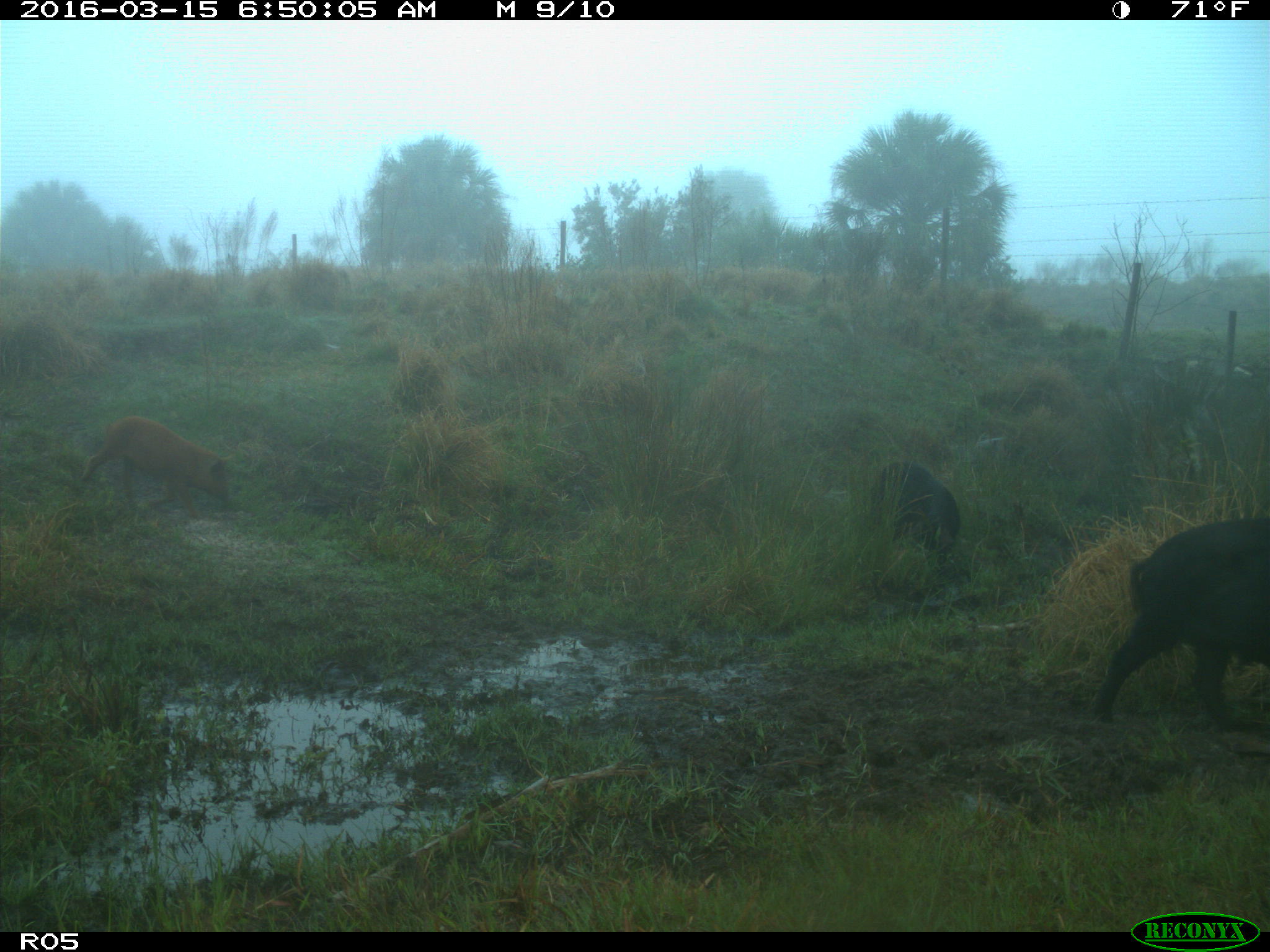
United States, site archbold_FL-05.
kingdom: Animalia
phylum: Chordata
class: Mammalia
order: Artiodactyla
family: Suidae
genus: Sus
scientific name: Sus scrofa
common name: wild boar